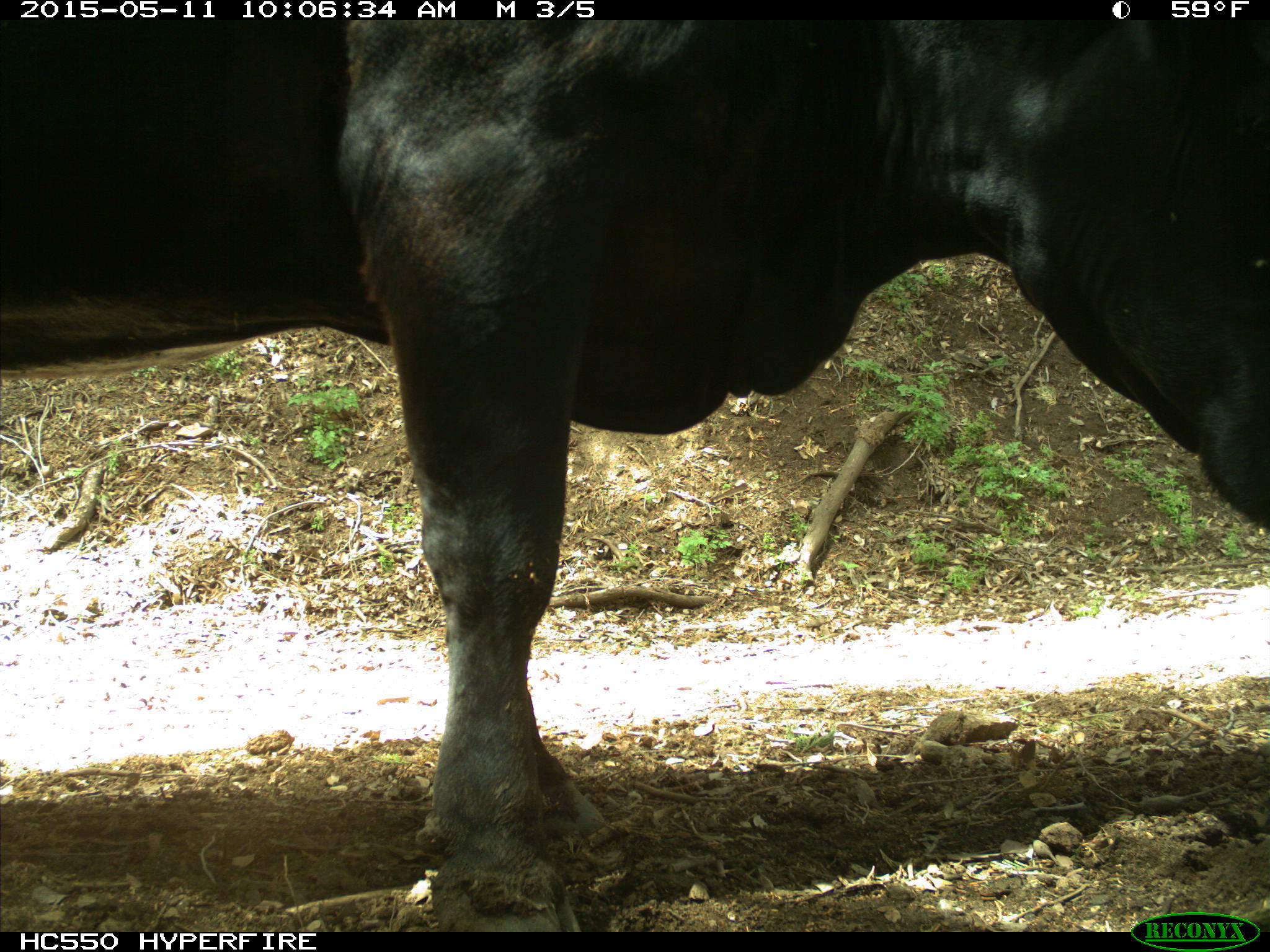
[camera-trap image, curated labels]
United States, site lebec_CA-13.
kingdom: Animalia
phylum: Chordata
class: Mammalia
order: Artiodactyla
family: Bovidae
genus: Bos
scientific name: Bos taurus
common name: domestic cow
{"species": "Bos taurus (domestic cow)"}